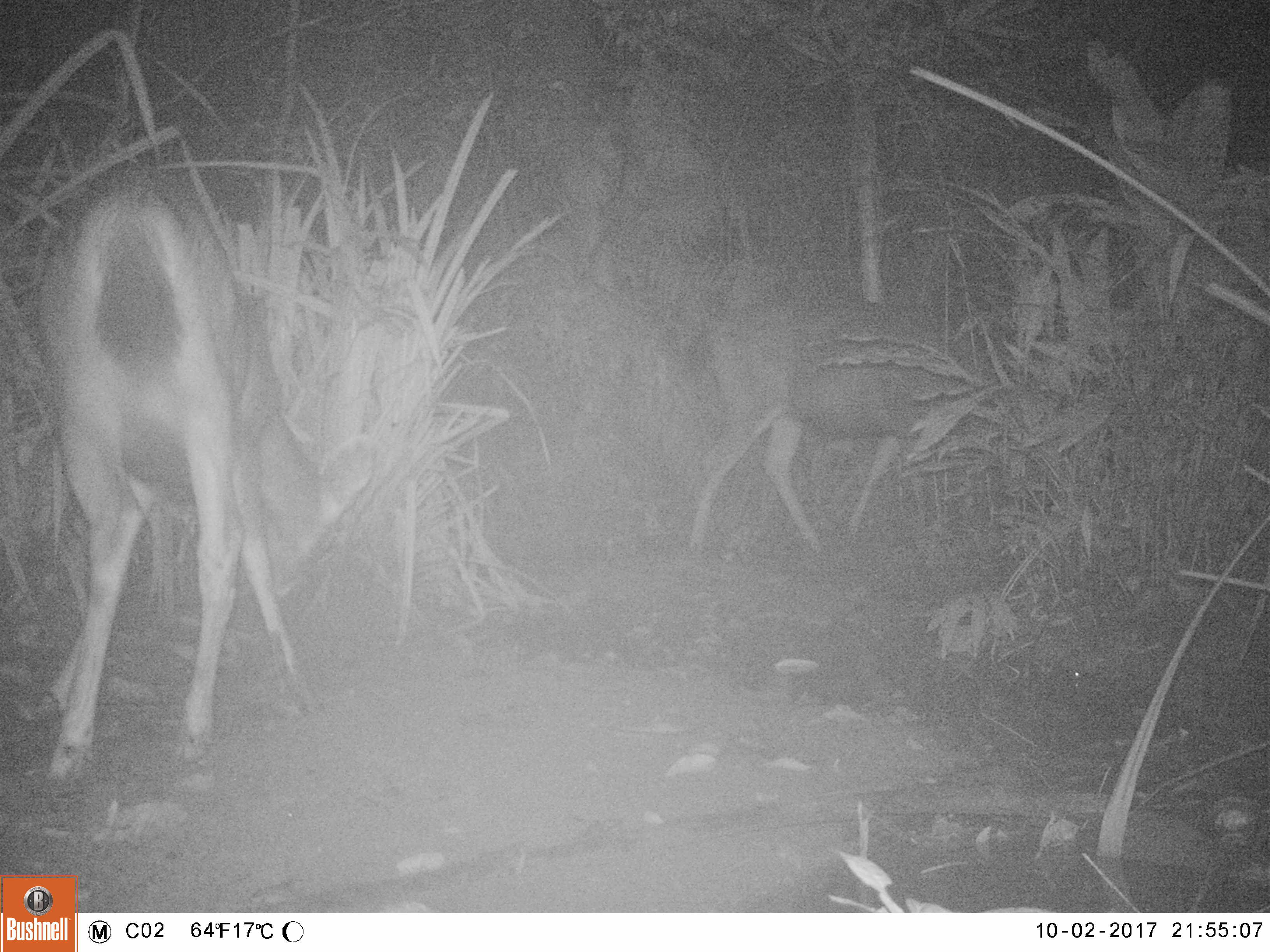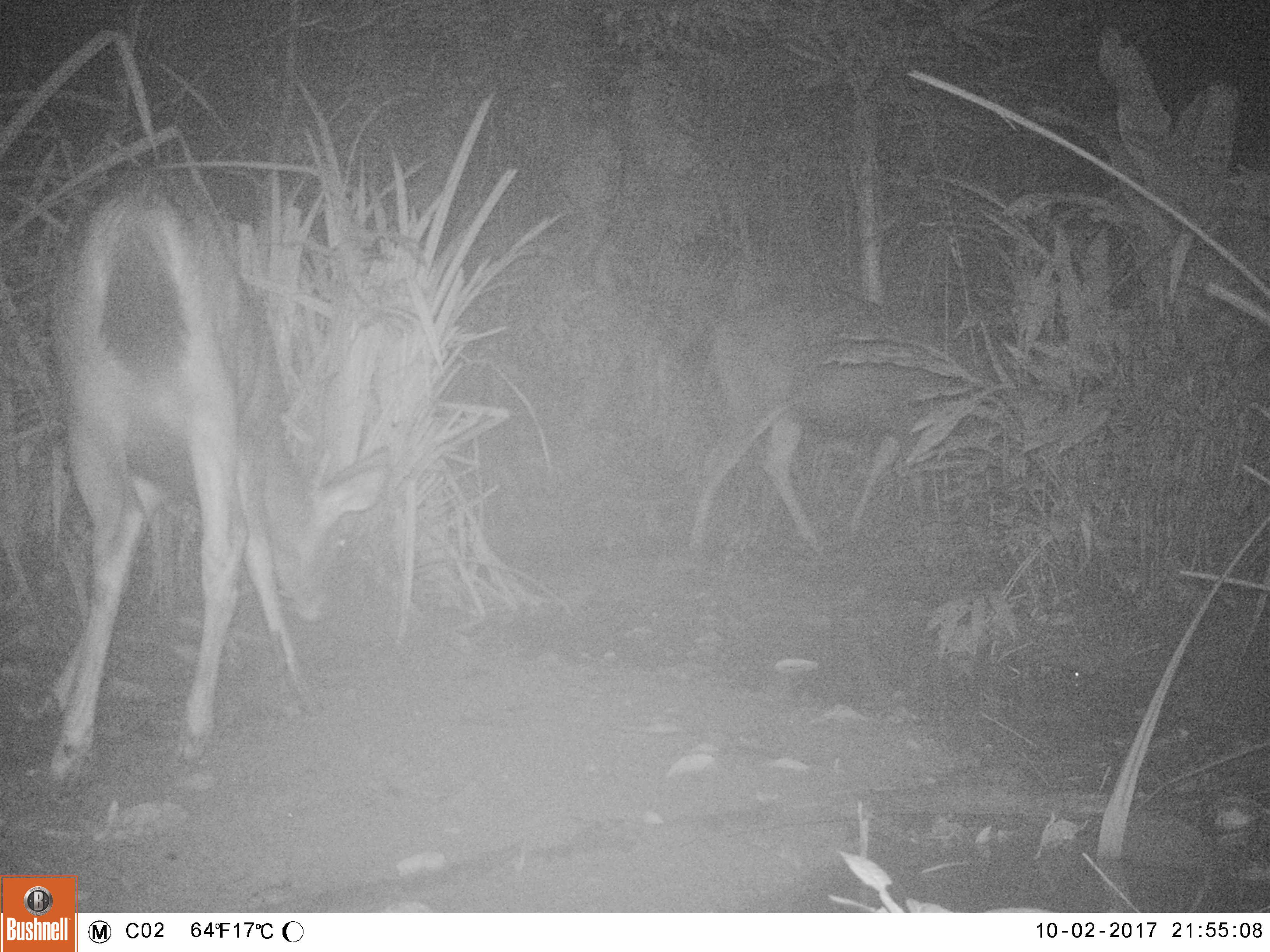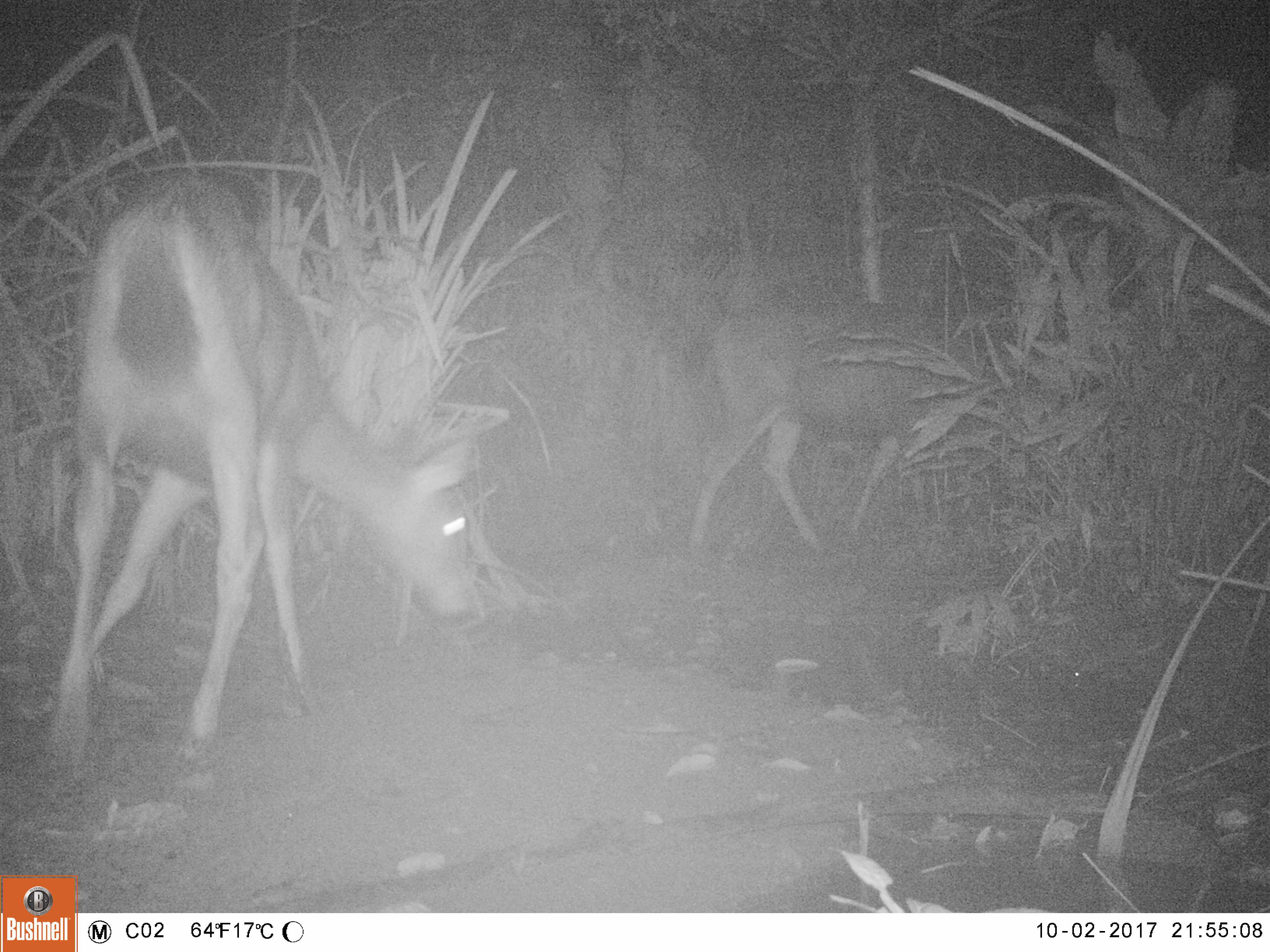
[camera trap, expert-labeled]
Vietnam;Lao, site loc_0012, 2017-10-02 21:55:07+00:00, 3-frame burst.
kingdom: Animalia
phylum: Chordata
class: Mammalia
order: Artiodactyla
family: Cervidae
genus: Rusa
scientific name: Rusa unicolor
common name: sambar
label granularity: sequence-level